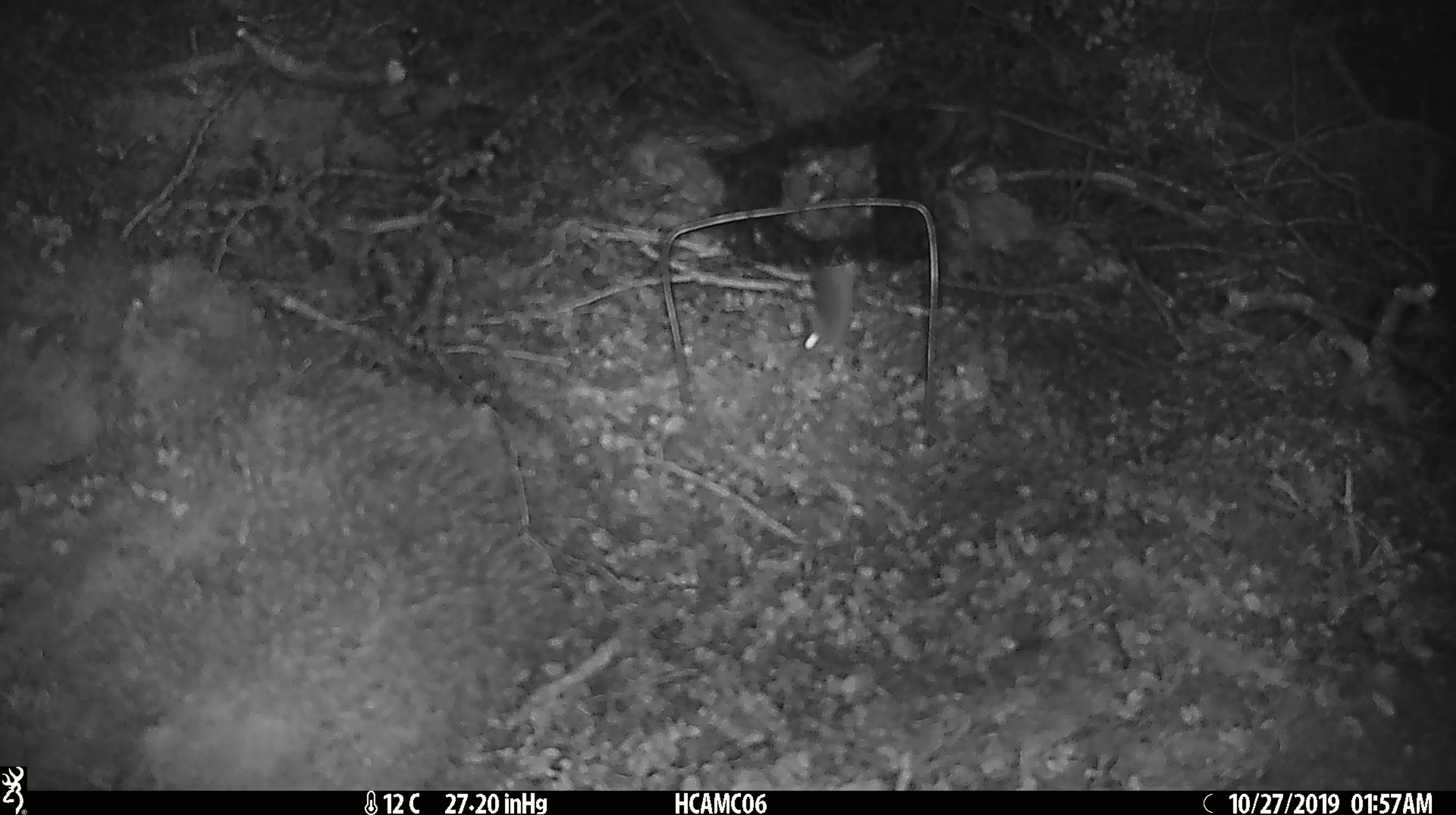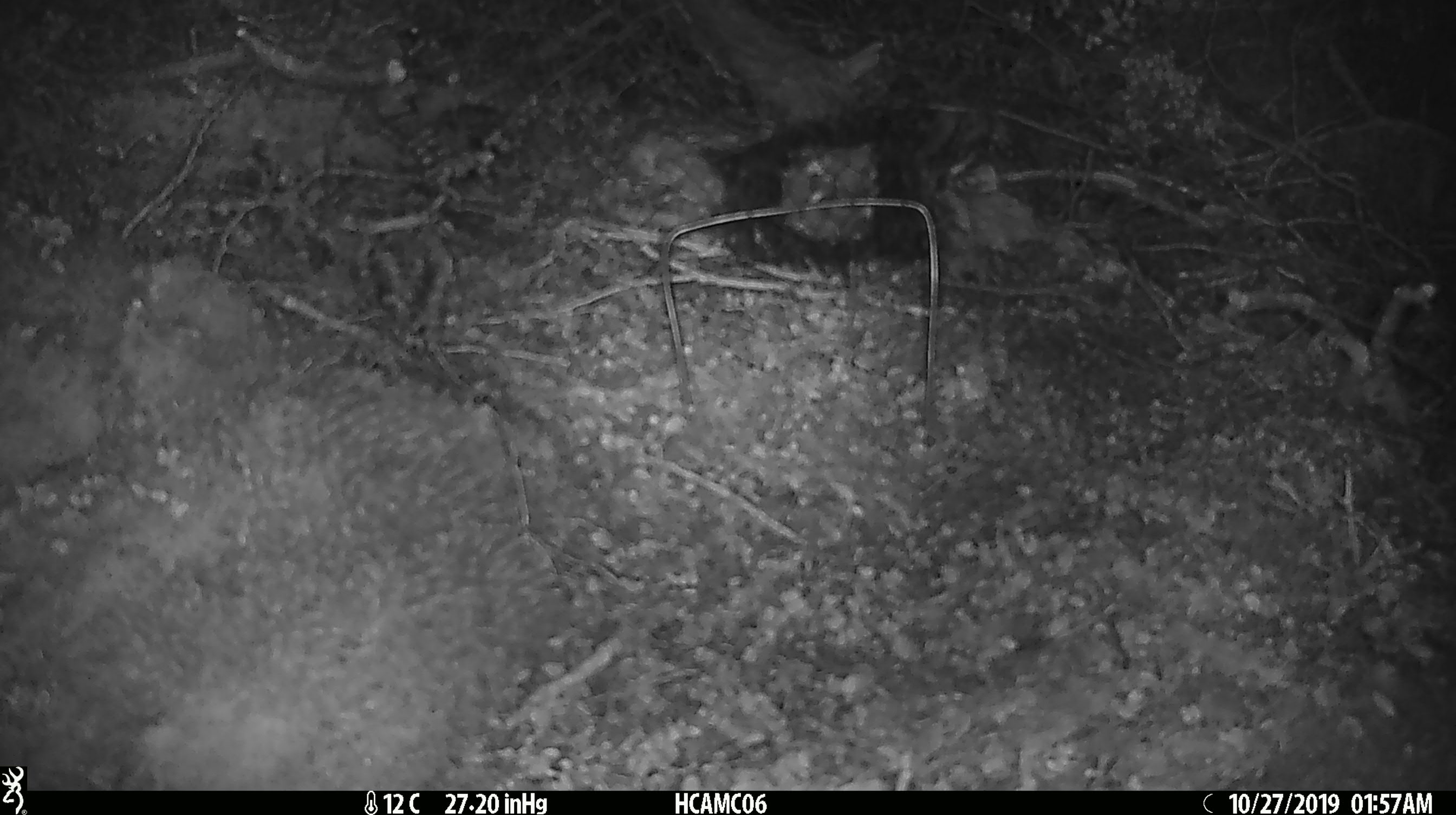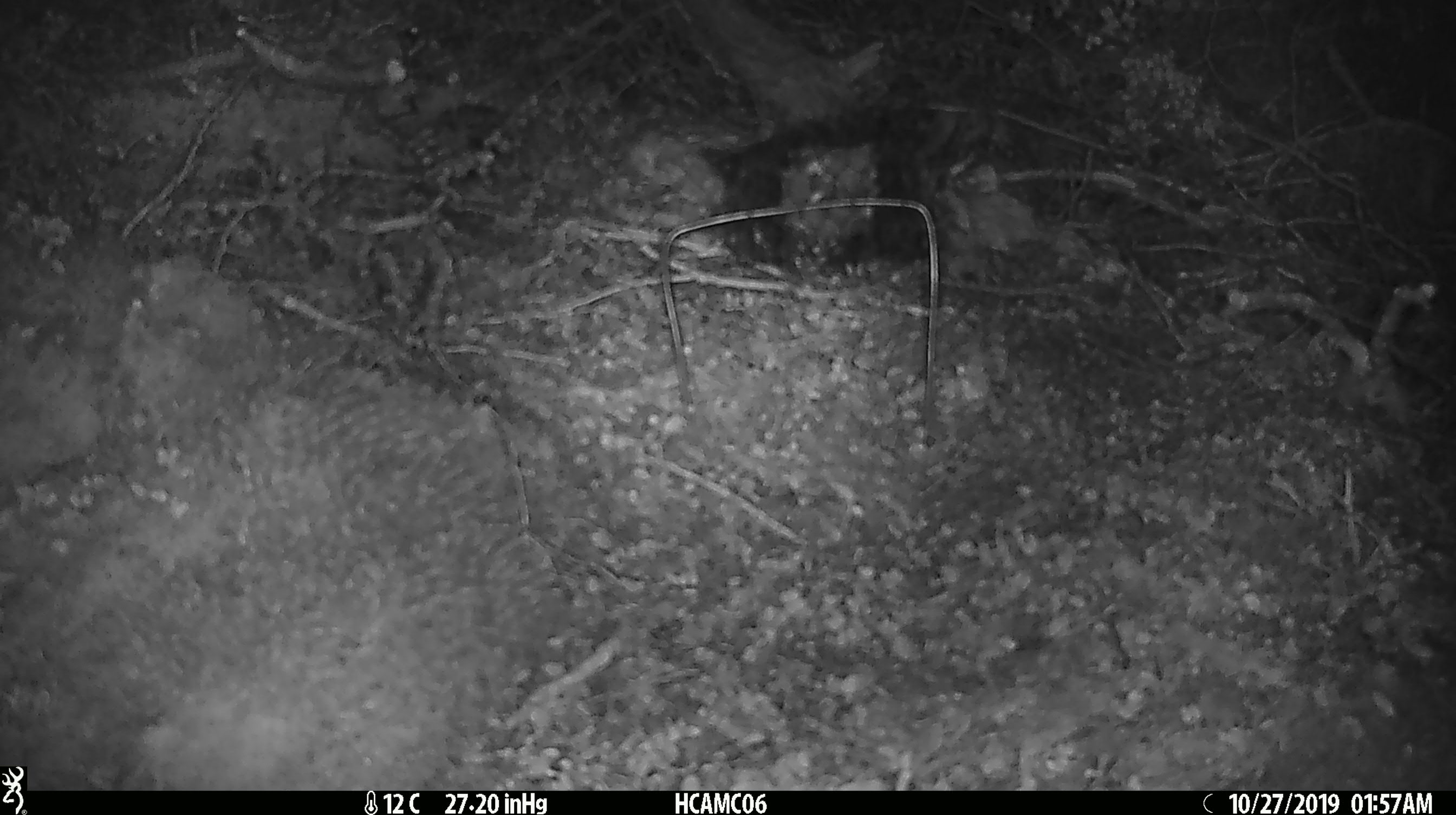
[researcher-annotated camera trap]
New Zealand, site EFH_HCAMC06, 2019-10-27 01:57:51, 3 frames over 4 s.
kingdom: Animalia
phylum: Chordata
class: Mammalia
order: Rodentia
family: Muridae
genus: Mus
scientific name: Mus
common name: mouse